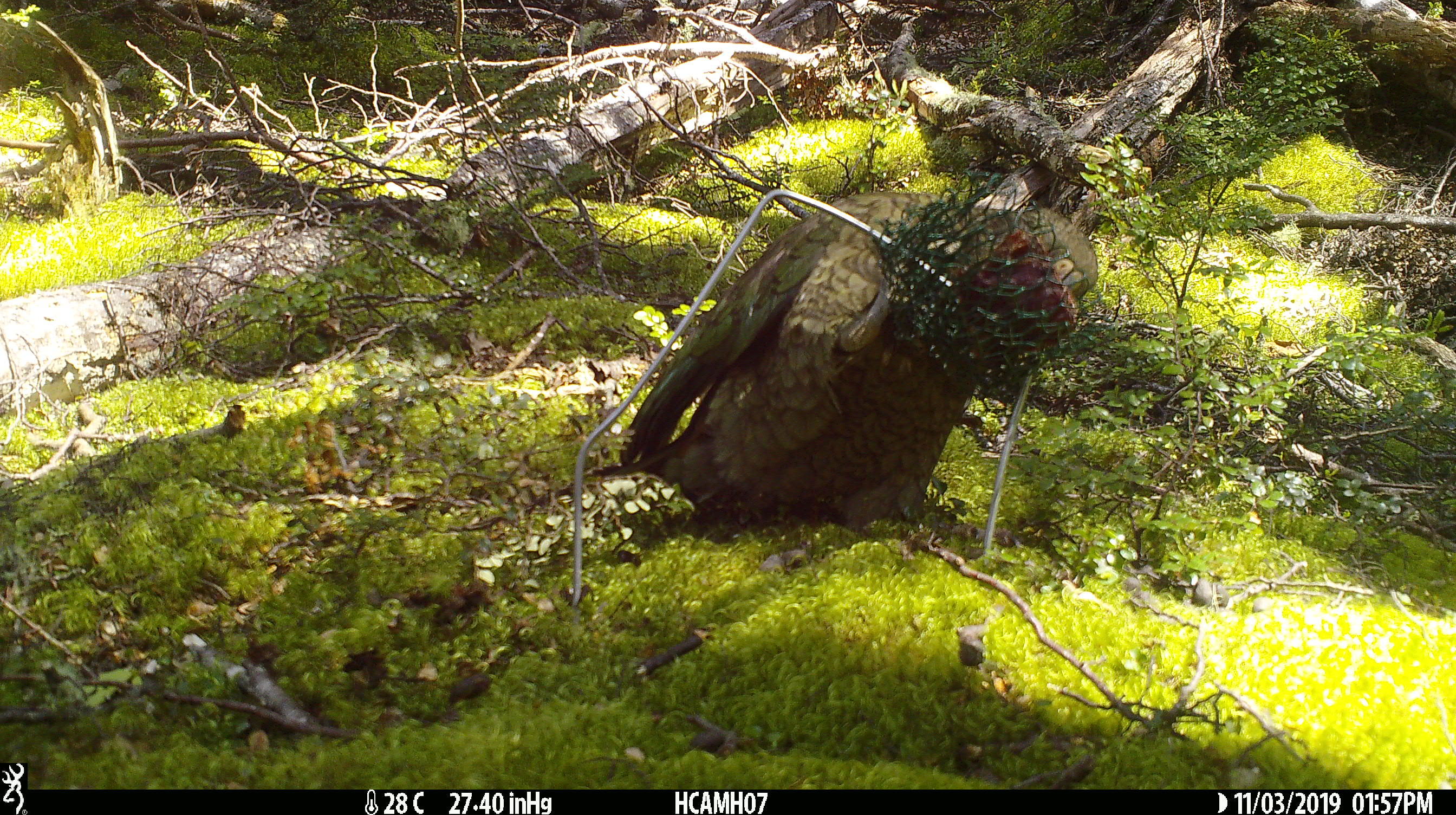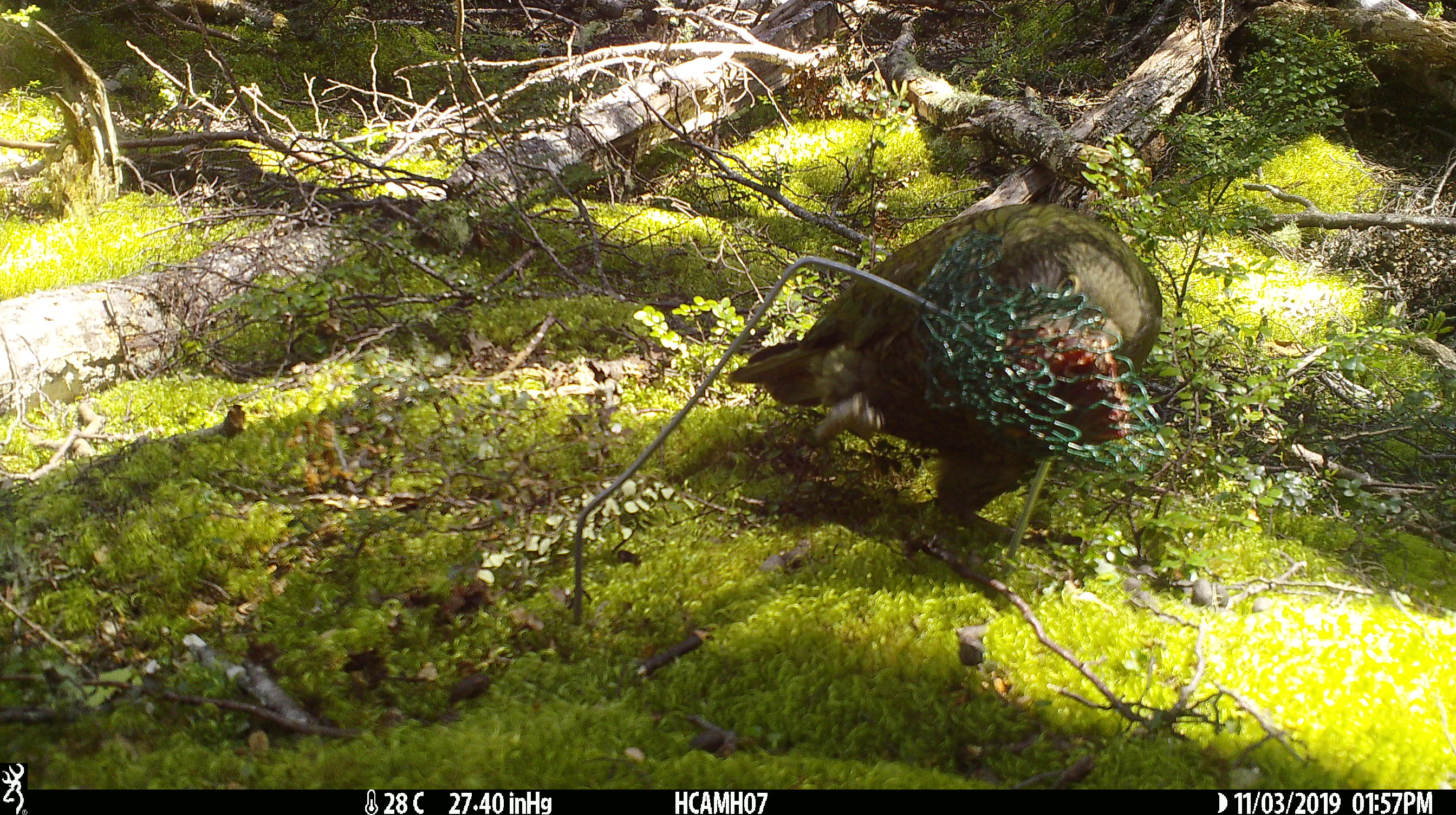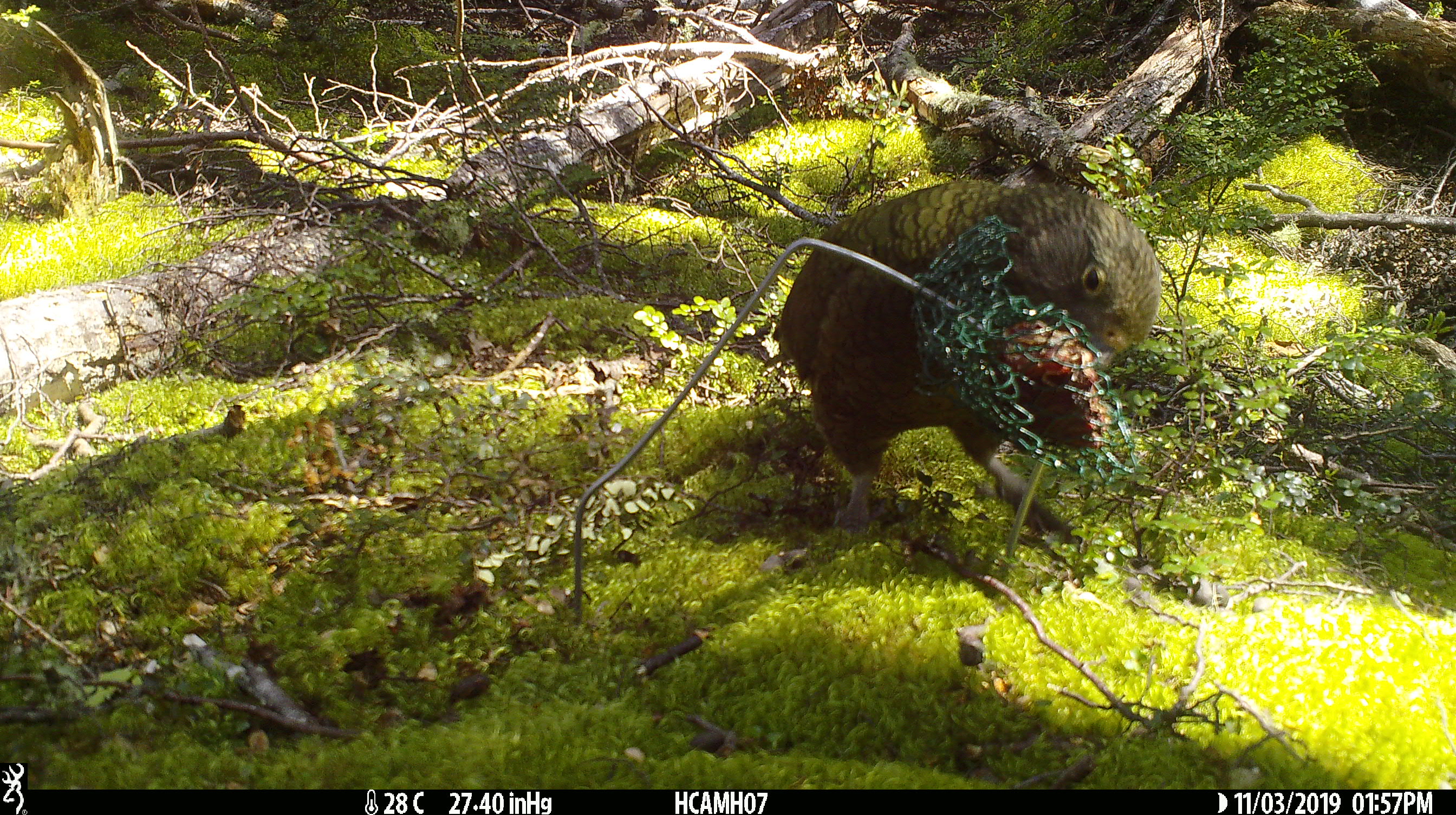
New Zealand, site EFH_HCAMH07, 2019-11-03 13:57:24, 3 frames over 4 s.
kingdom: Animalia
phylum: Chordata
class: Aves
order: Psittaciformes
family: Strigopidae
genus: Nestor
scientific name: Nestor notabilis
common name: kea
Kea (Nestor notabilis).